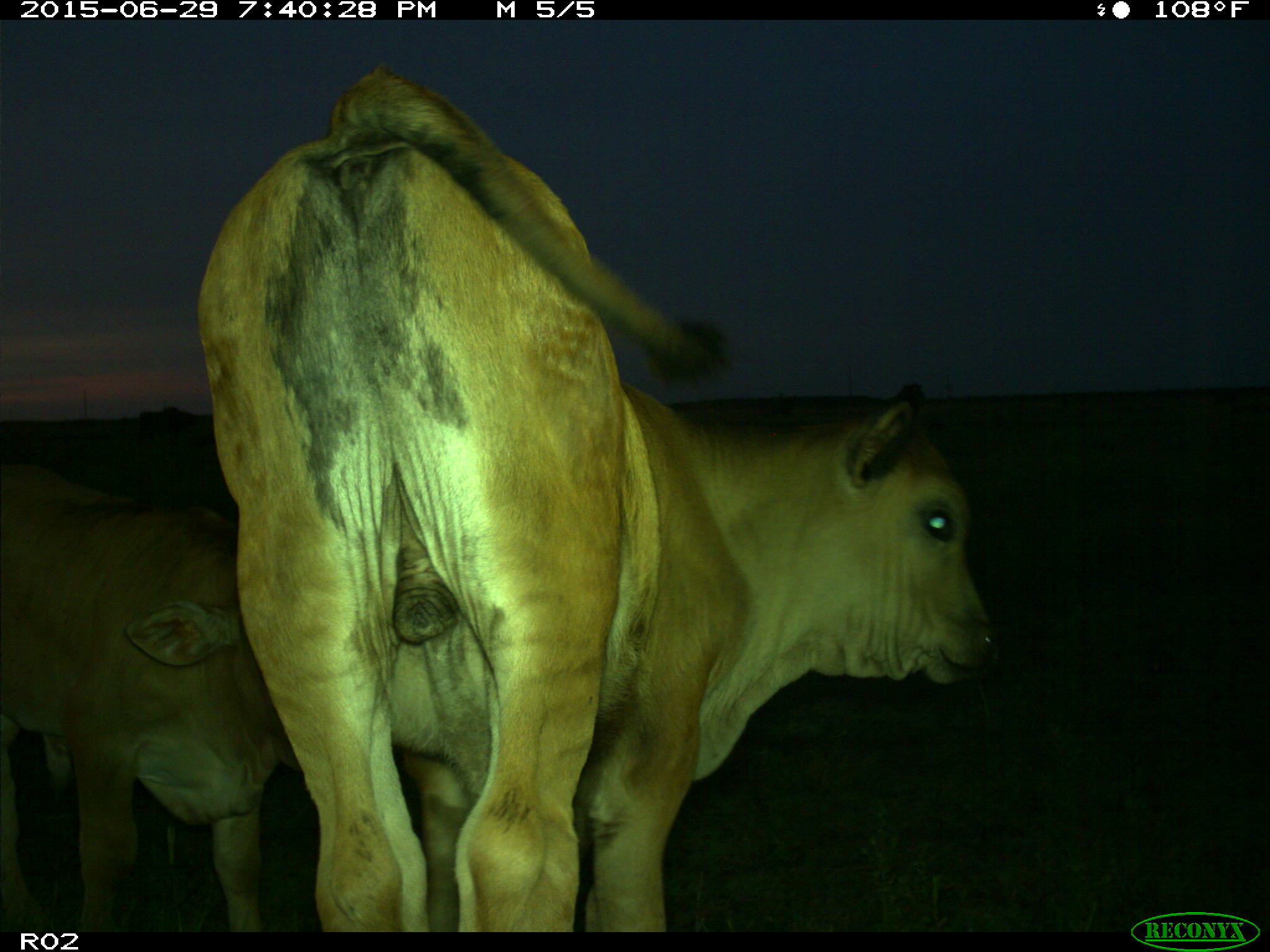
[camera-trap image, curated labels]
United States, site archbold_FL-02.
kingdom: Animalia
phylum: Chordata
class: Mammalia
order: Artiodactyla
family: Bovidae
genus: Bos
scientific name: Bos taurus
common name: domestic cow